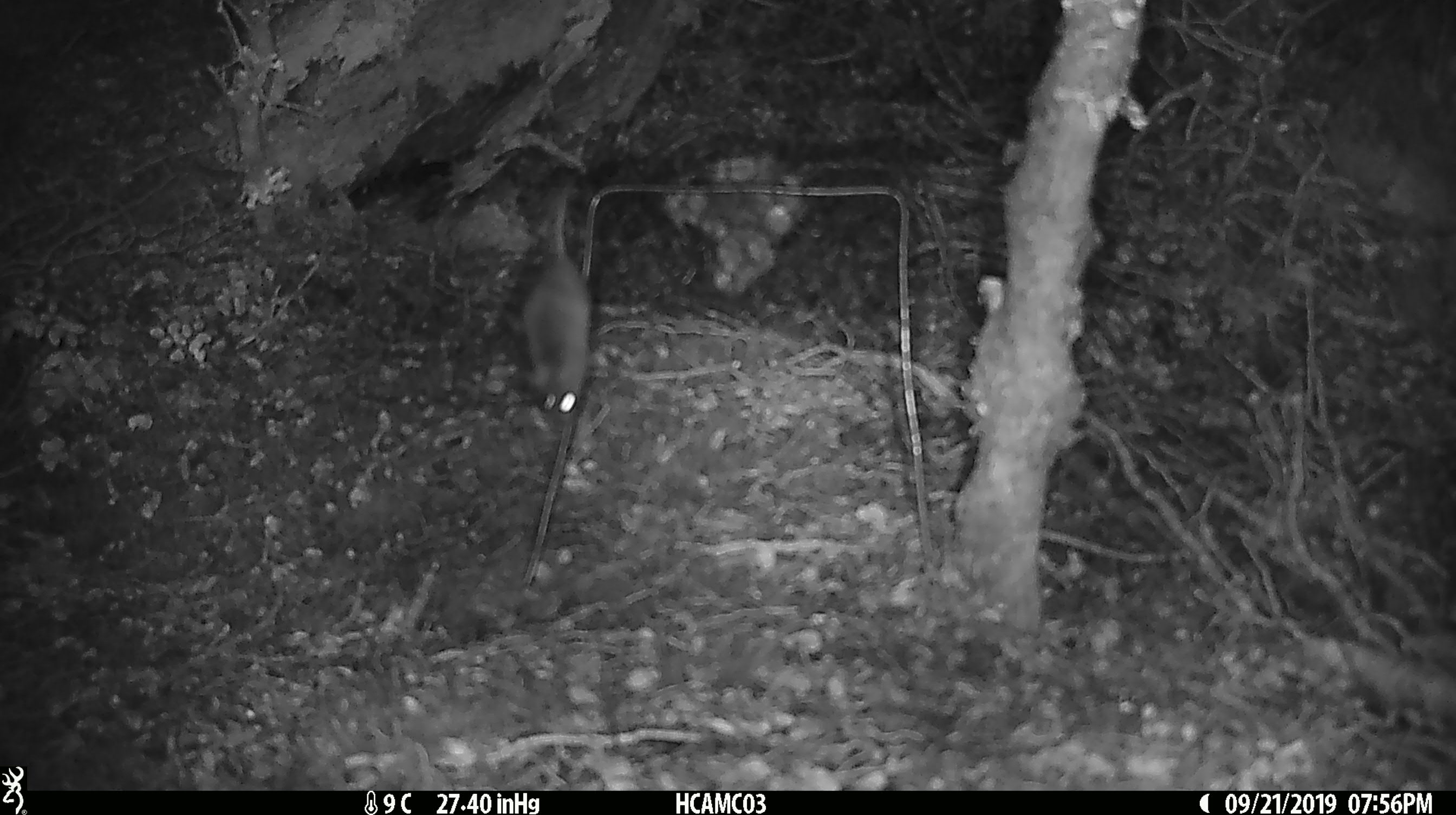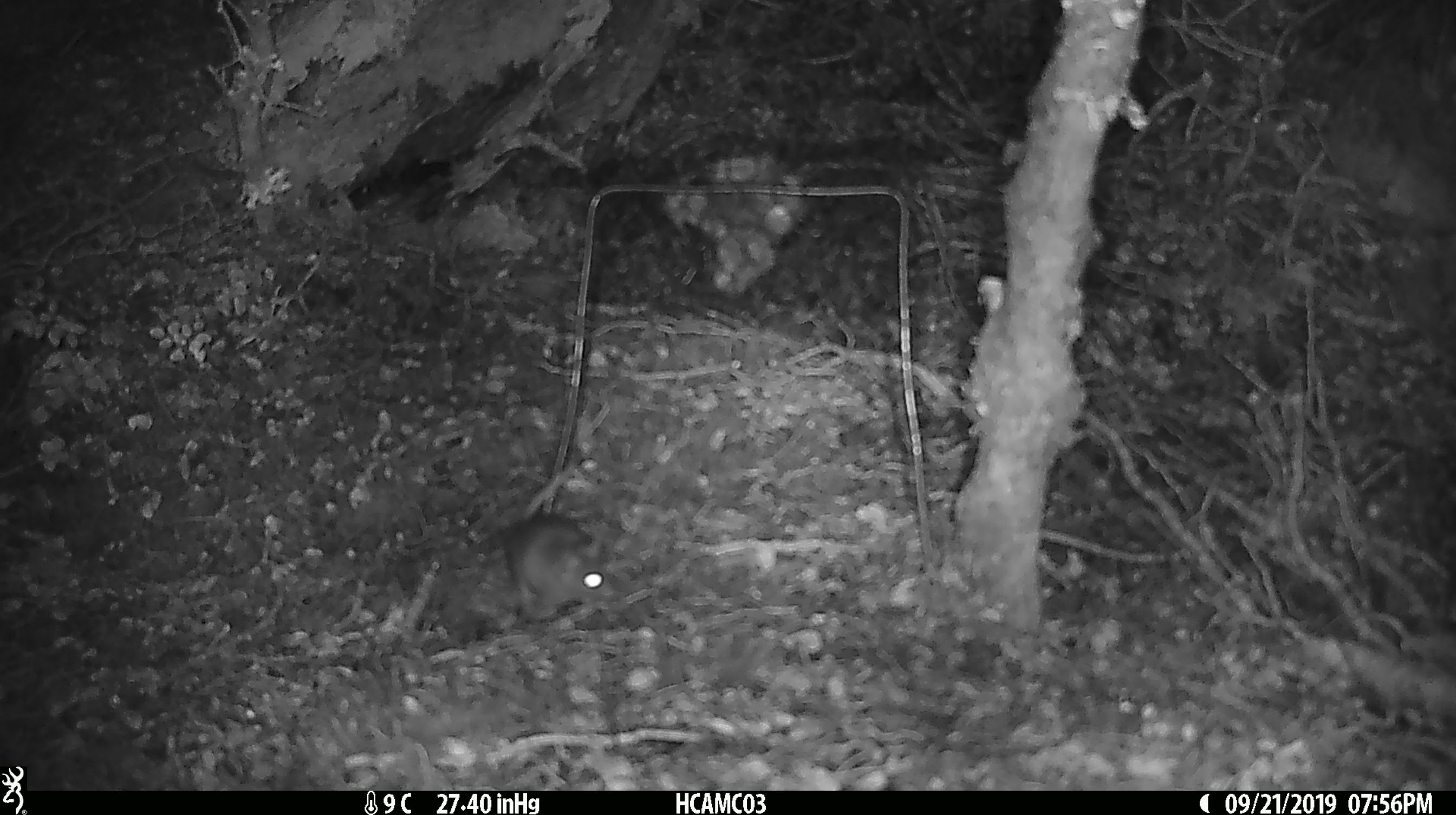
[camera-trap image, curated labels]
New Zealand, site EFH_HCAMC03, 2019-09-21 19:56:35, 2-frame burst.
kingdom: Animalia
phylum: Chordata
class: Mammalia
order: Rodentia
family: Muridae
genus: Mus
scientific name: Mus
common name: mouse